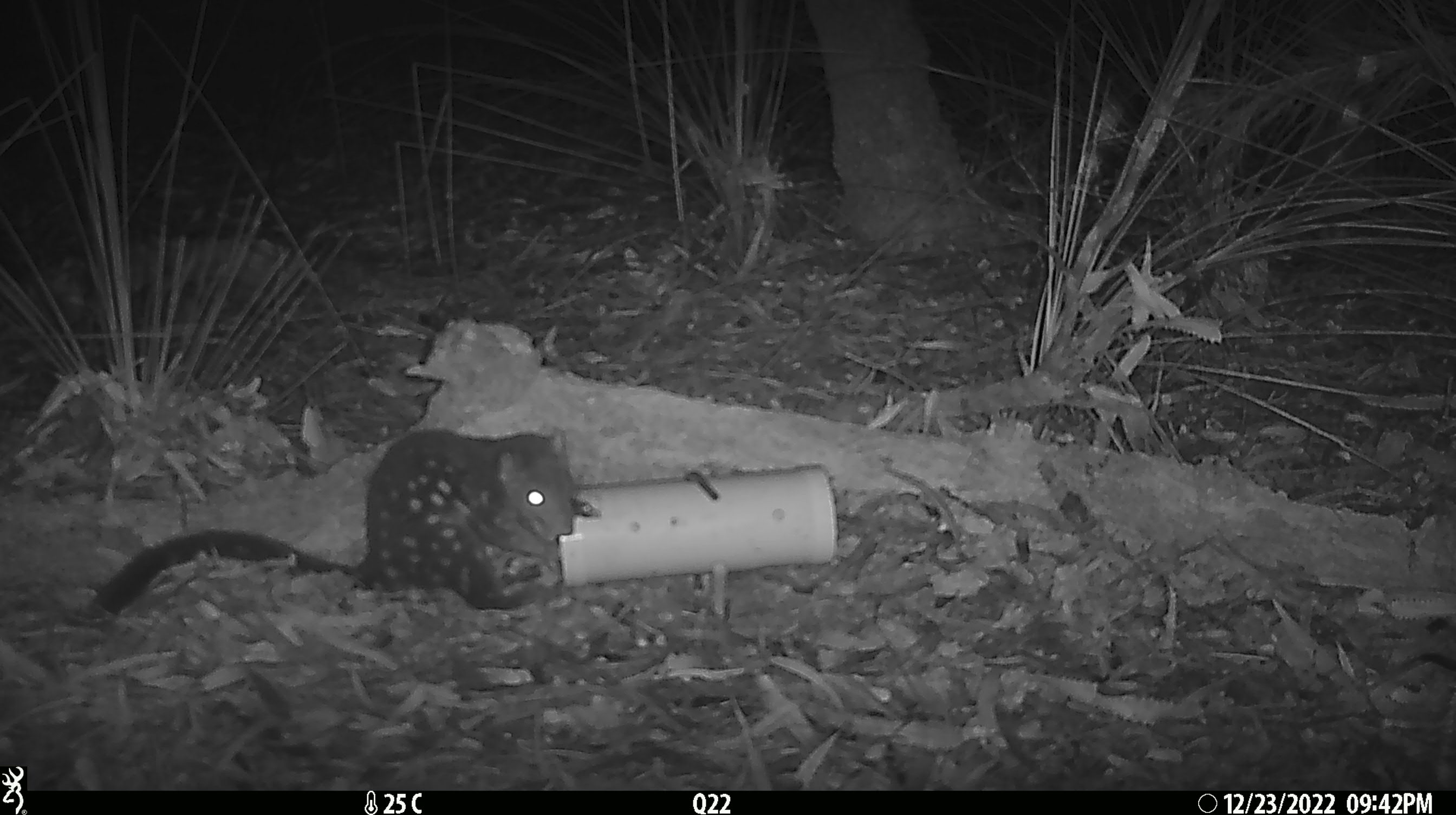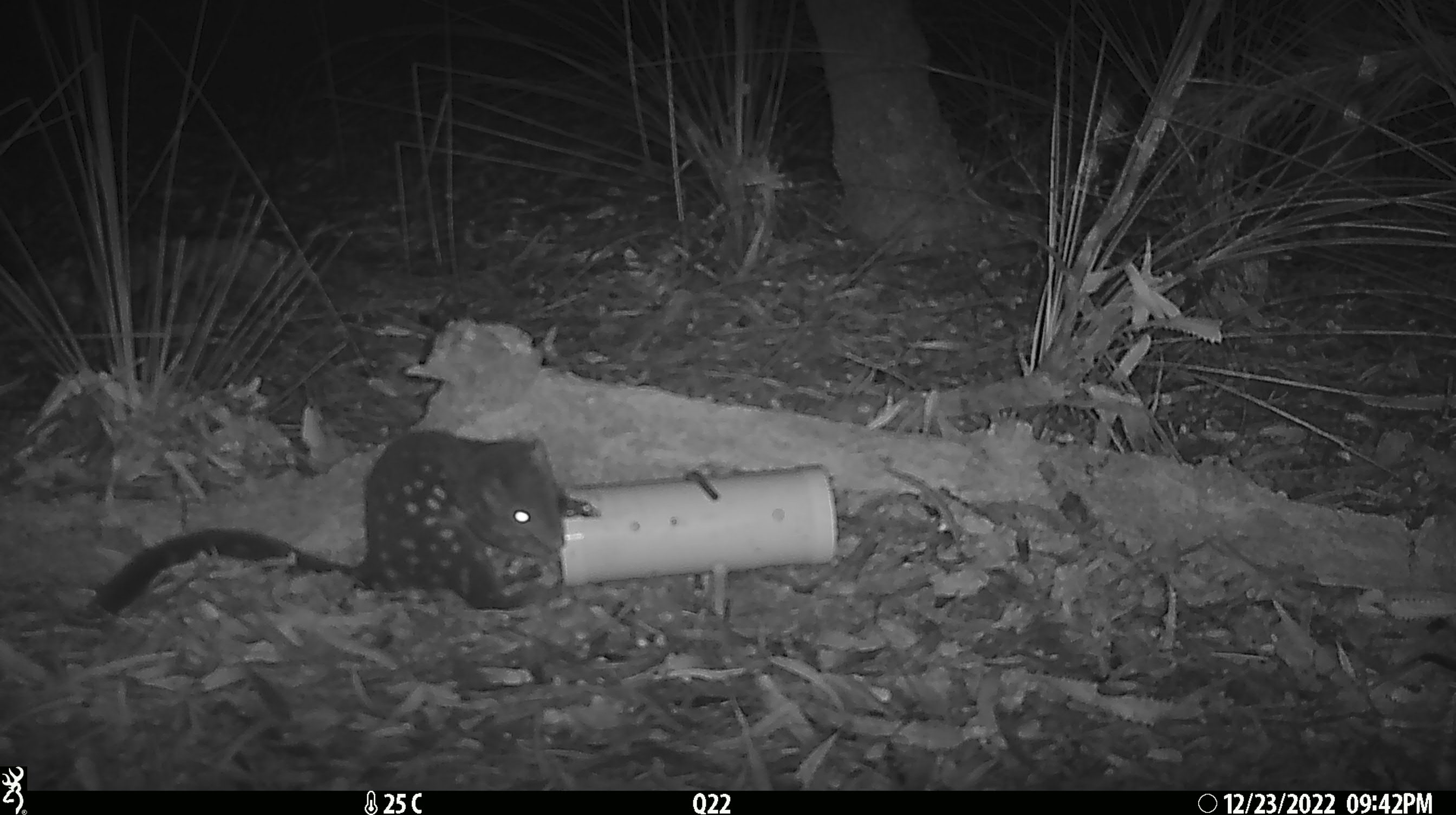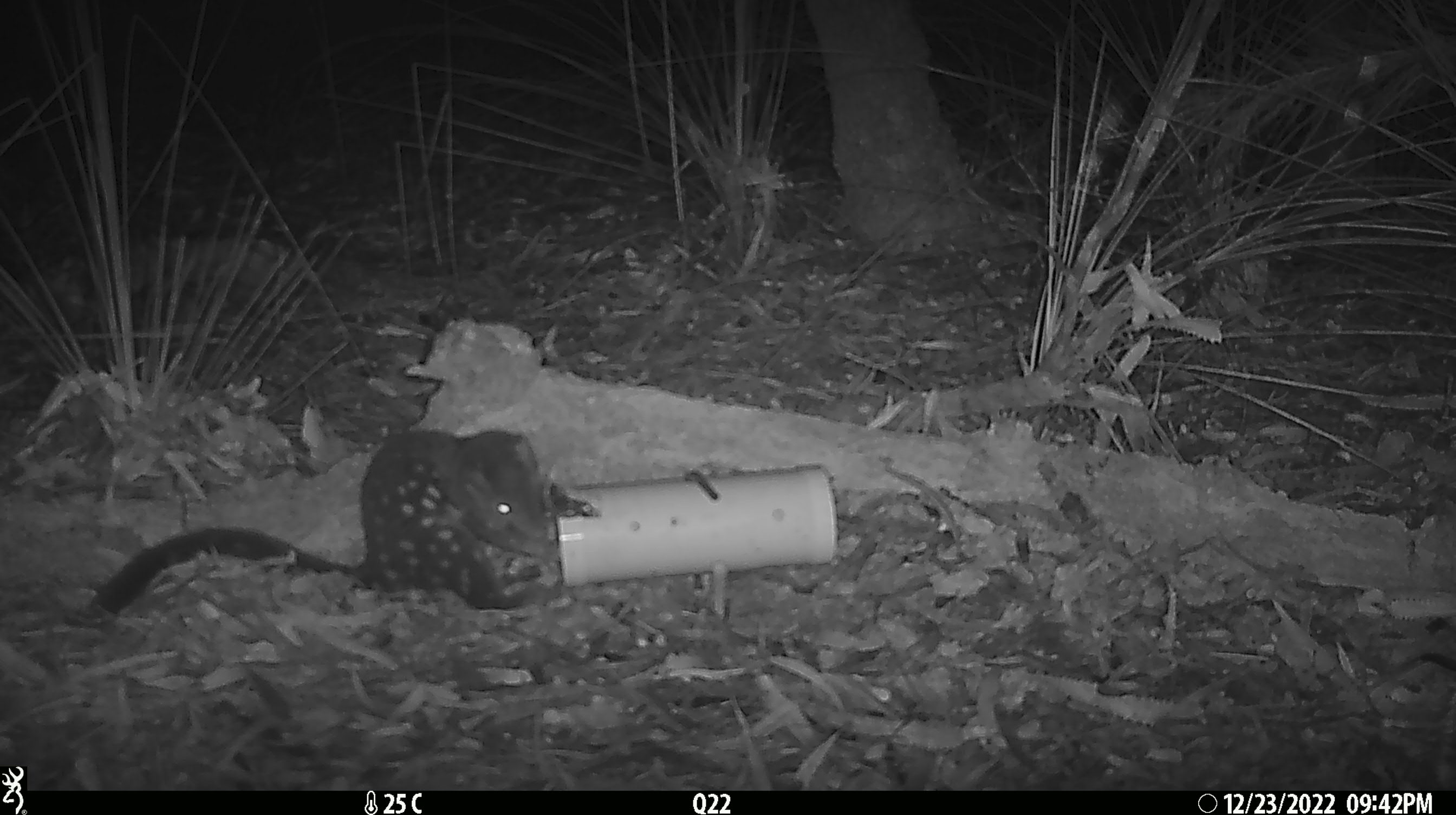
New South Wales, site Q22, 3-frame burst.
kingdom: Animalia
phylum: Chordata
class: Mammalia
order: Dasyuromorphia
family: Dasyuridae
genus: Dasyurus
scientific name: Dasyurus maculatus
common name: spotted-tailed quoll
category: quoll